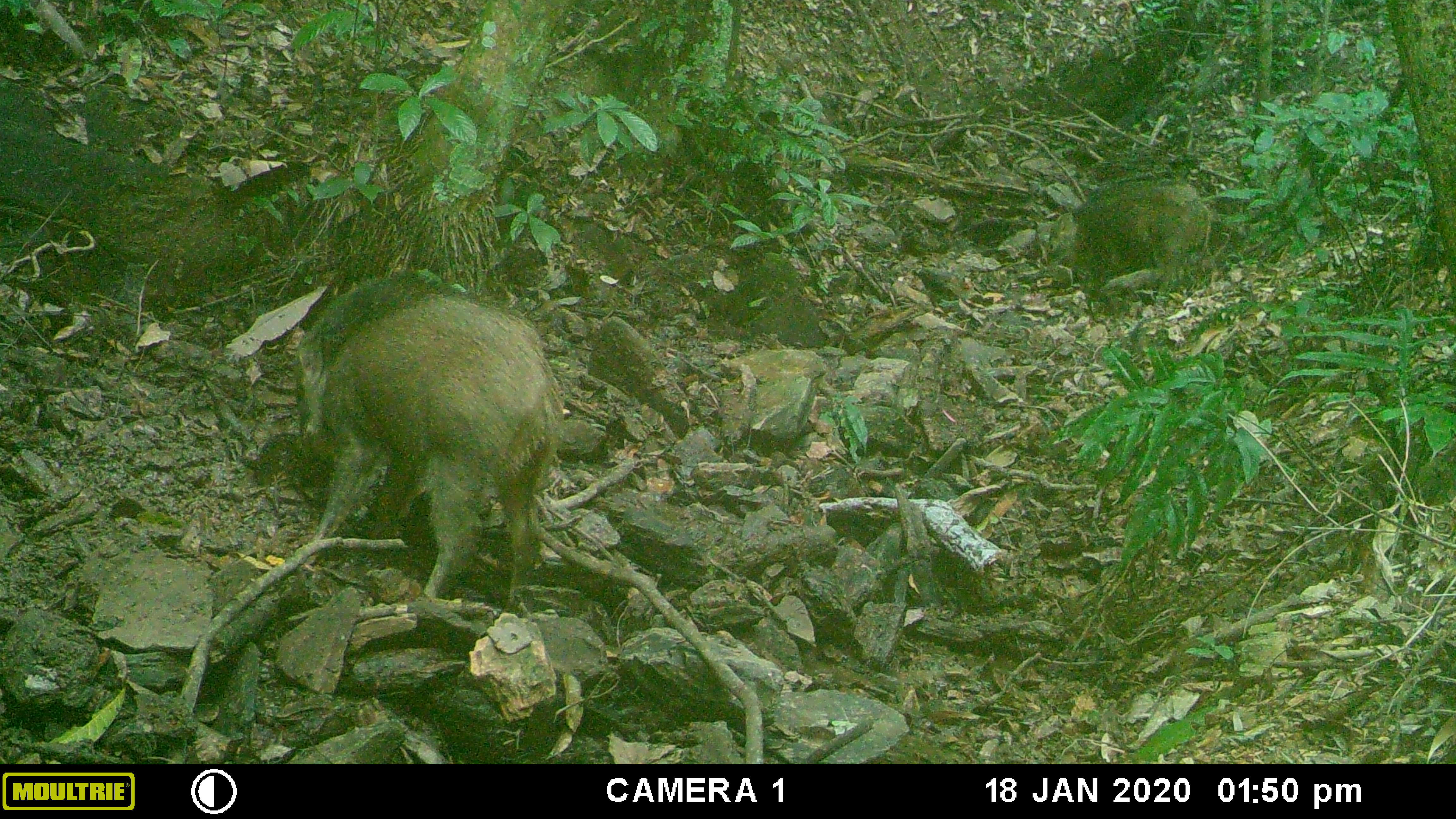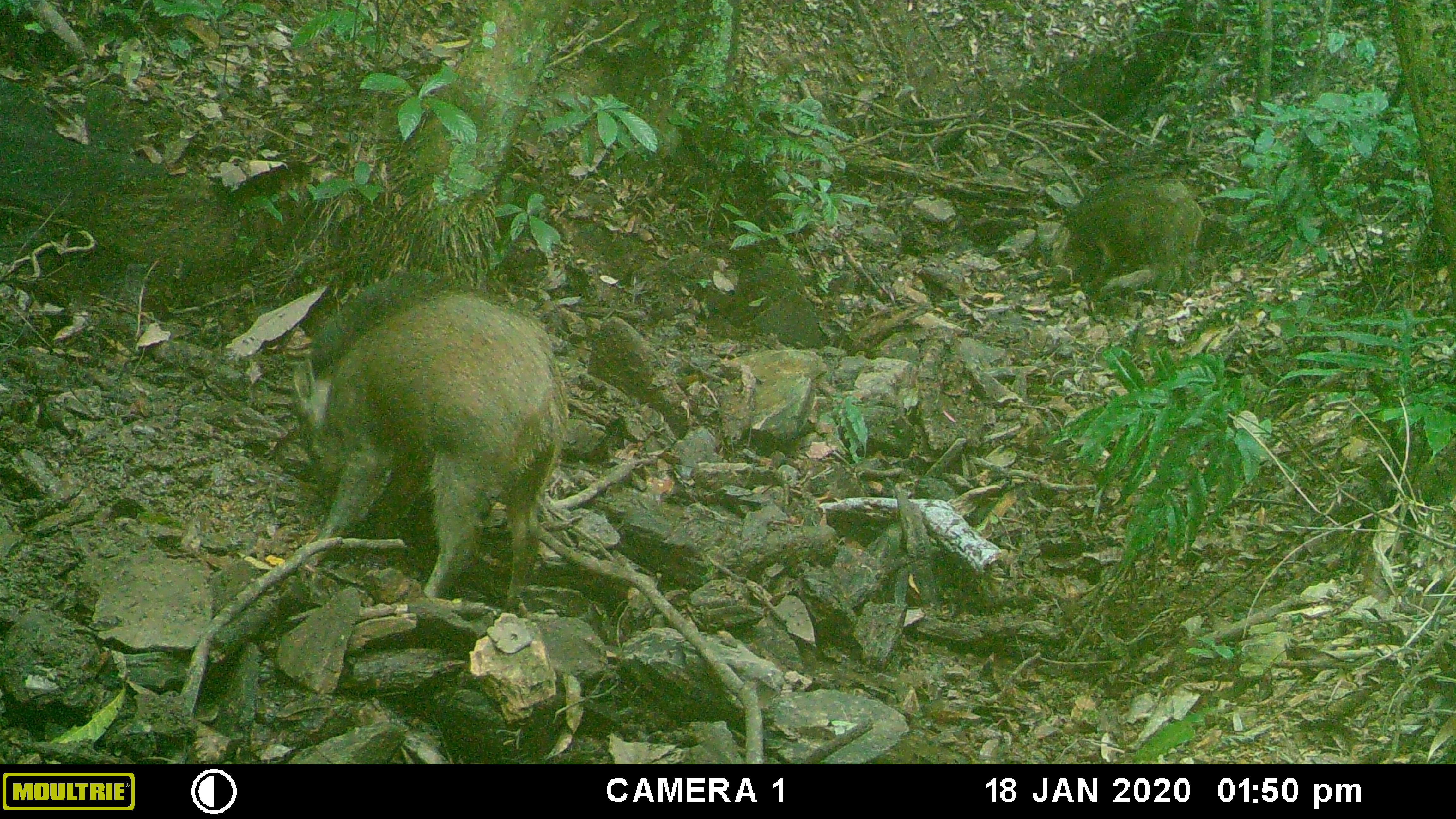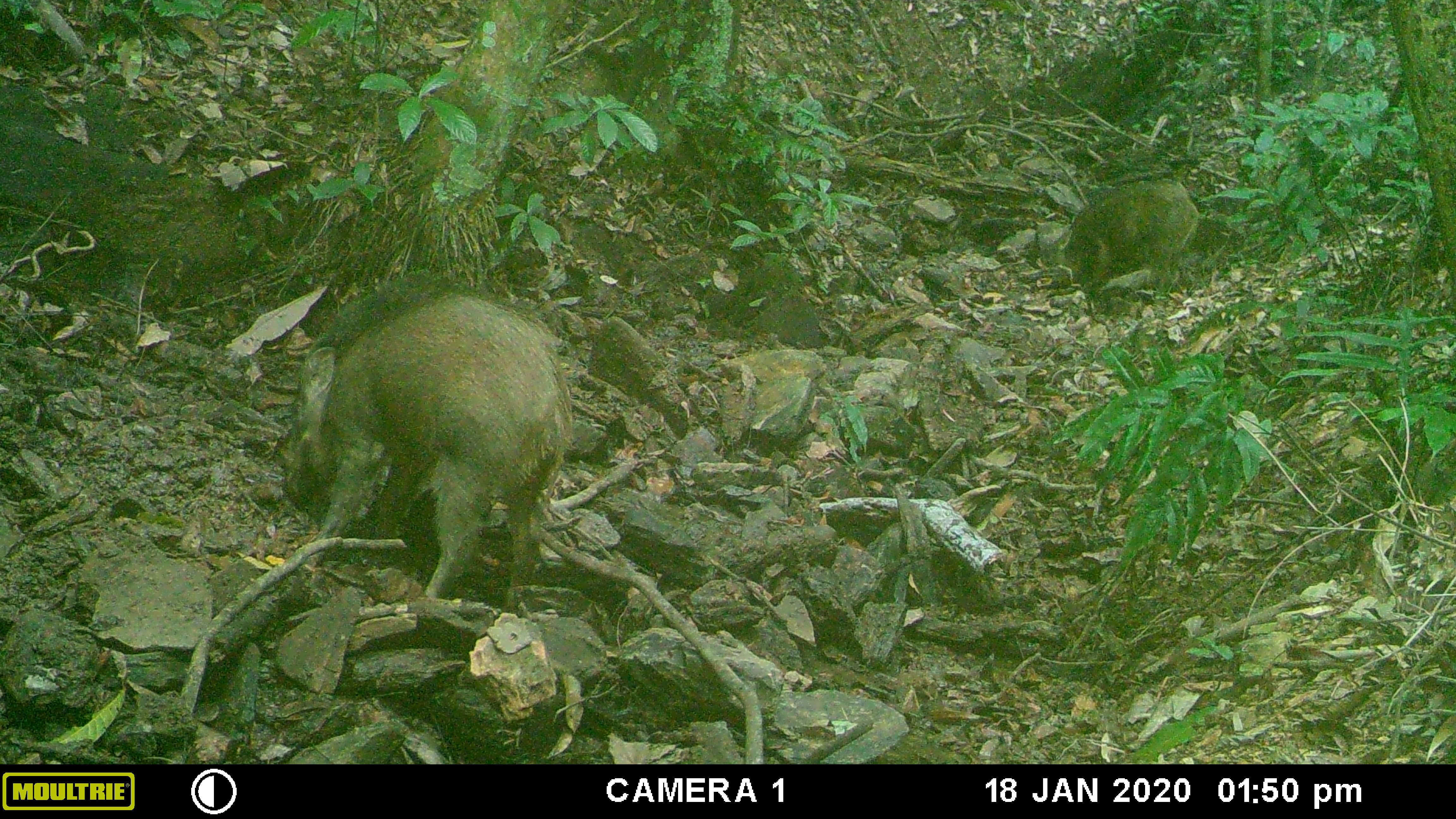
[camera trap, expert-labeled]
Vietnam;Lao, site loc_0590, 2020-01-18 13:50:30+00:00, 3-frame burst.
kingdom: Animalia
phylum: Chordata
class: Mammalia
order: Artiodactyla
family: Suidae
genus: Sus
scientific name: Sus scrofa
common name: eurasian wild pig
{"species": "eurasian wild pig (Sus scrofa)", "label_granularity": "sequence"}